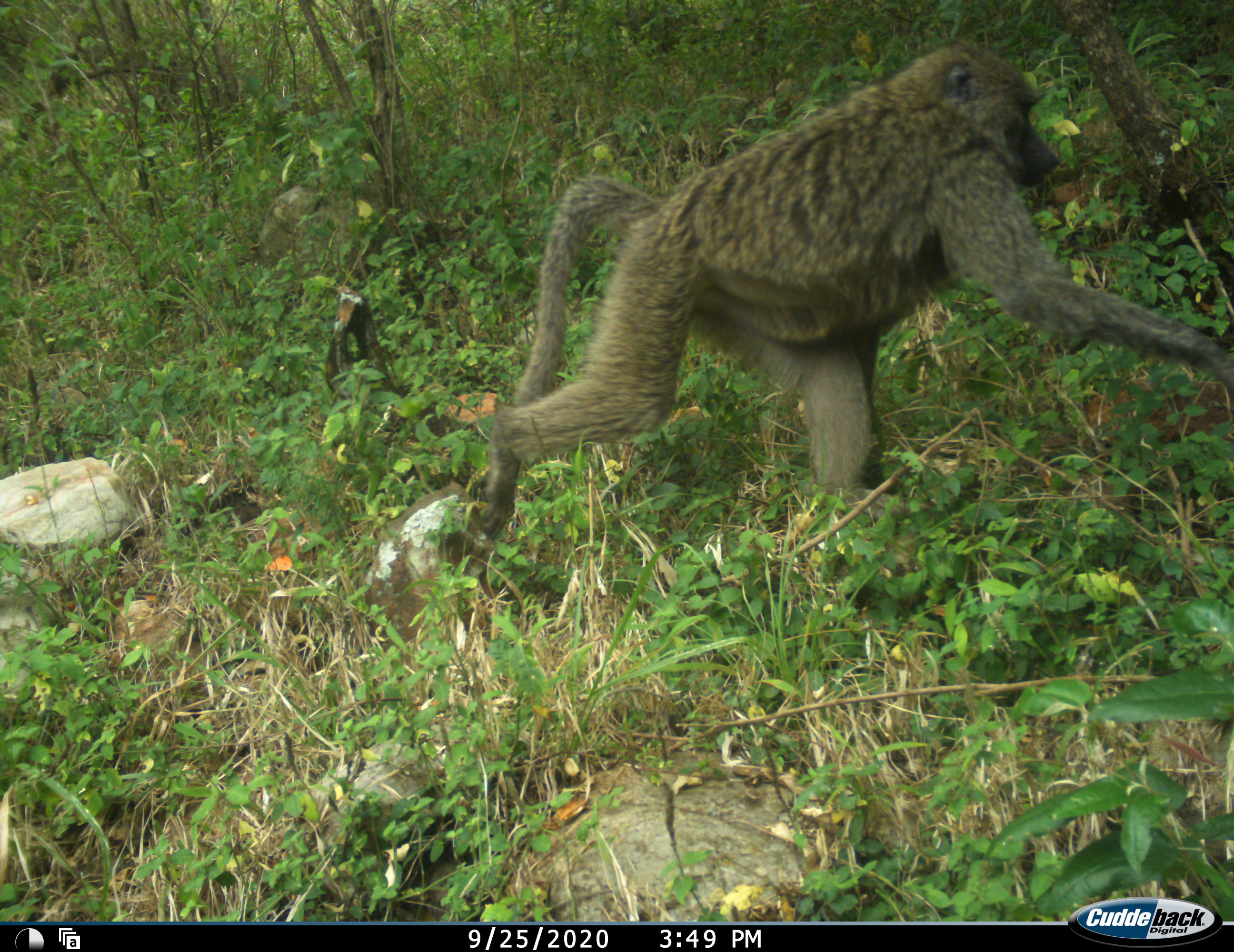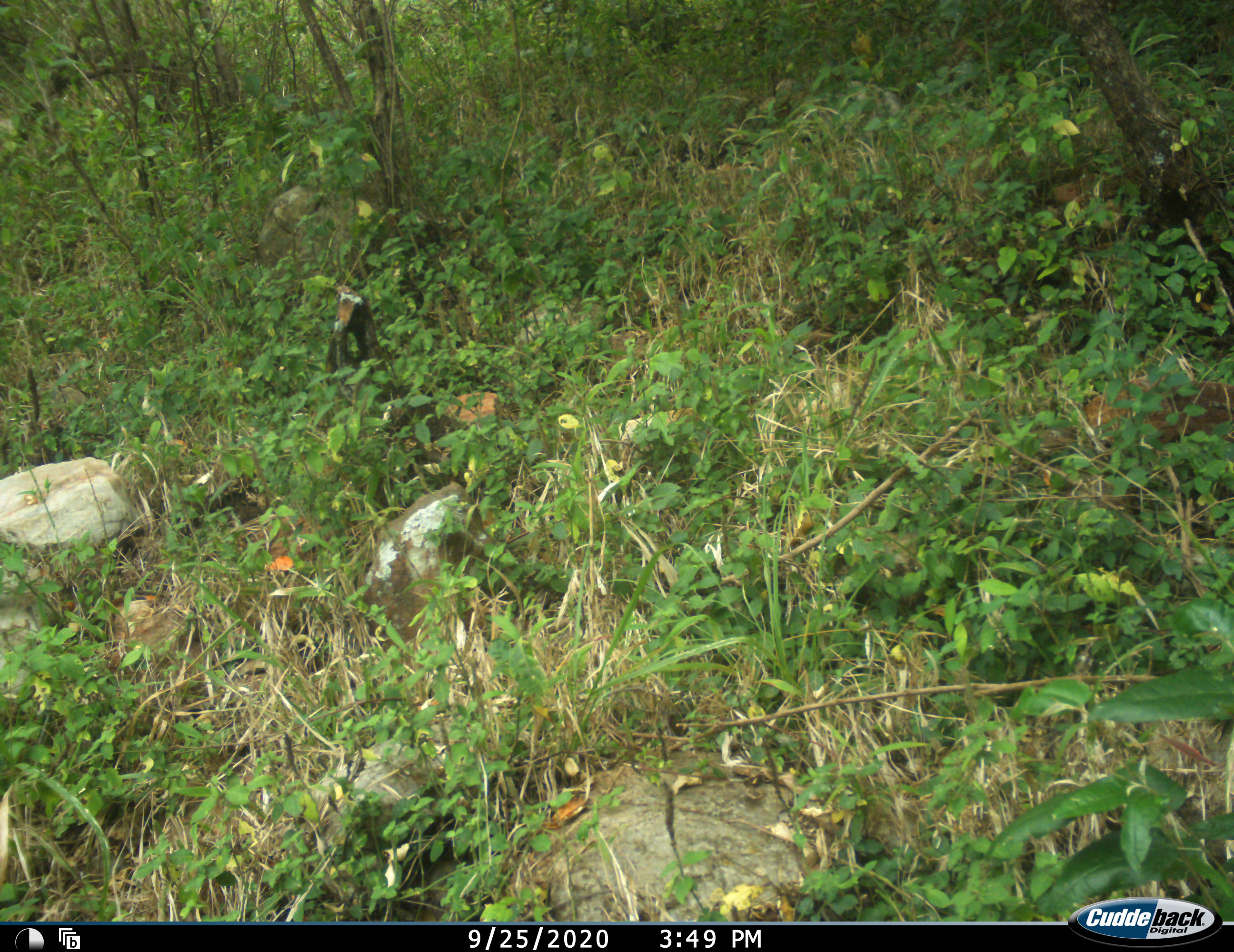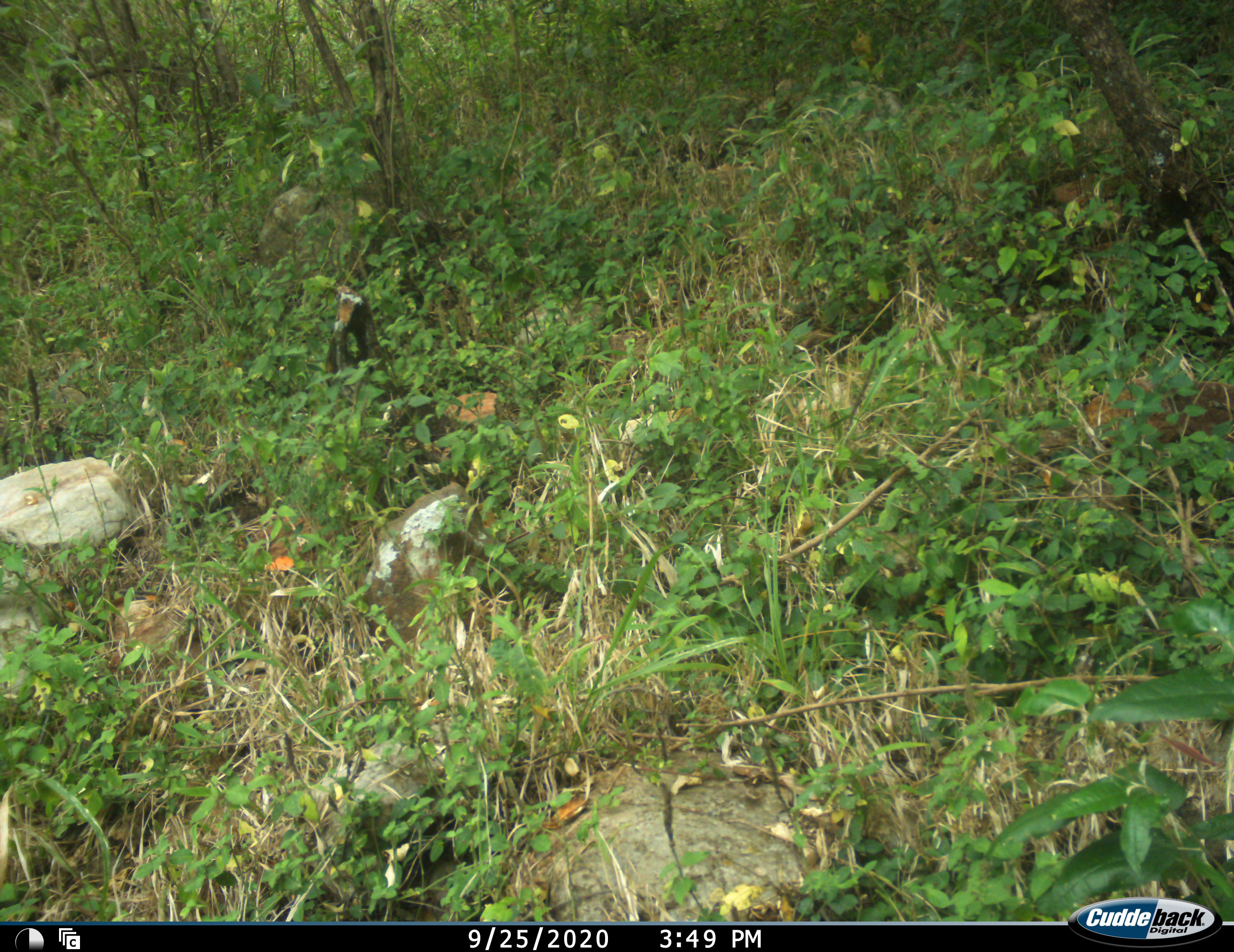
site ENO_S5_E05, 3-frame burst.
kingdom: Animalia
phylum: Chordata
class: Mammalia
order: Primates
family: Cercopithecidae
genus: Papio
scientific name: Papio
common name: baboon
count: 1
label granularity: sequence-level